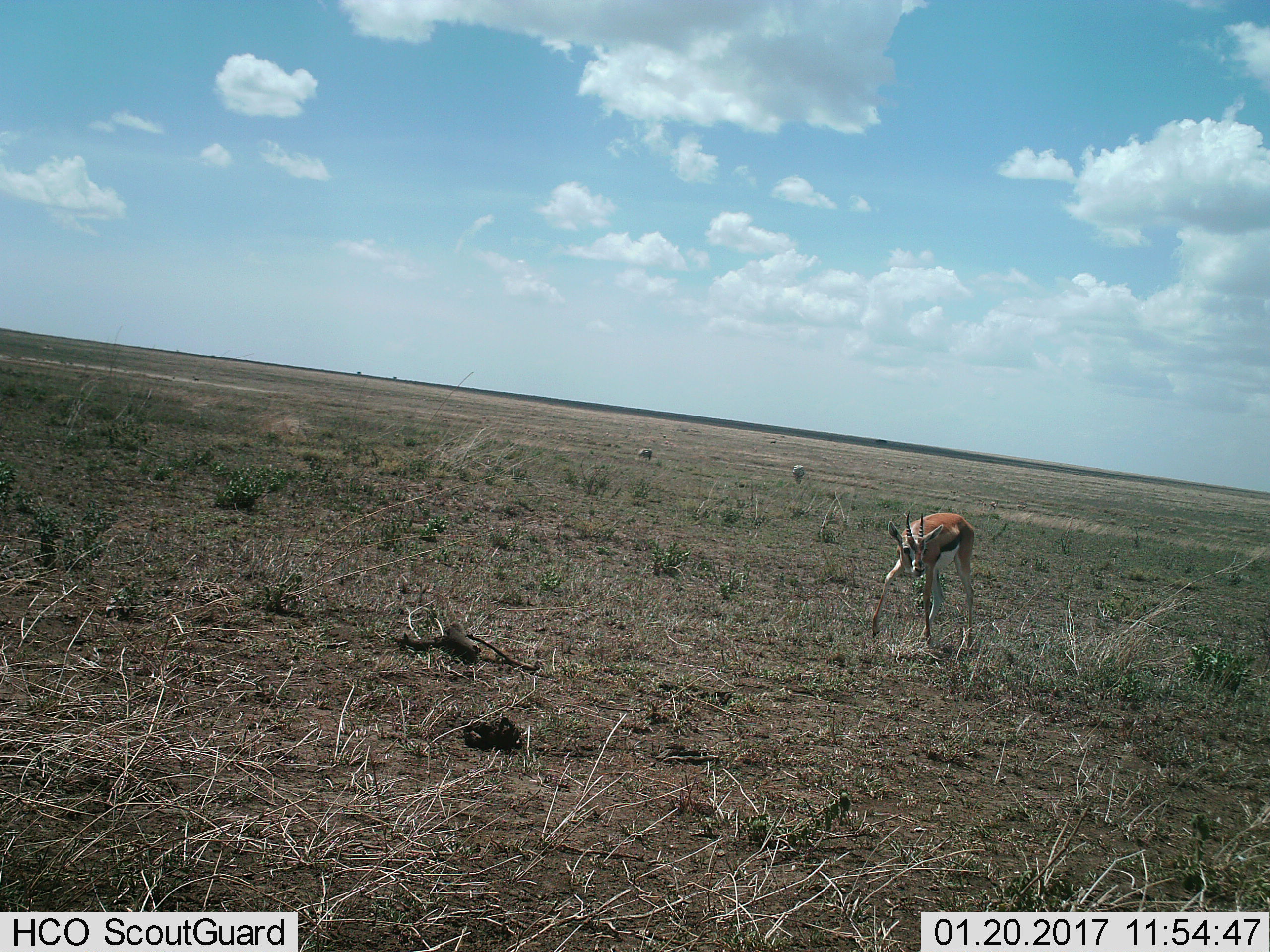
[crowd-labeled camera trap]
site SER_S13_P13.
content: unidentified animal